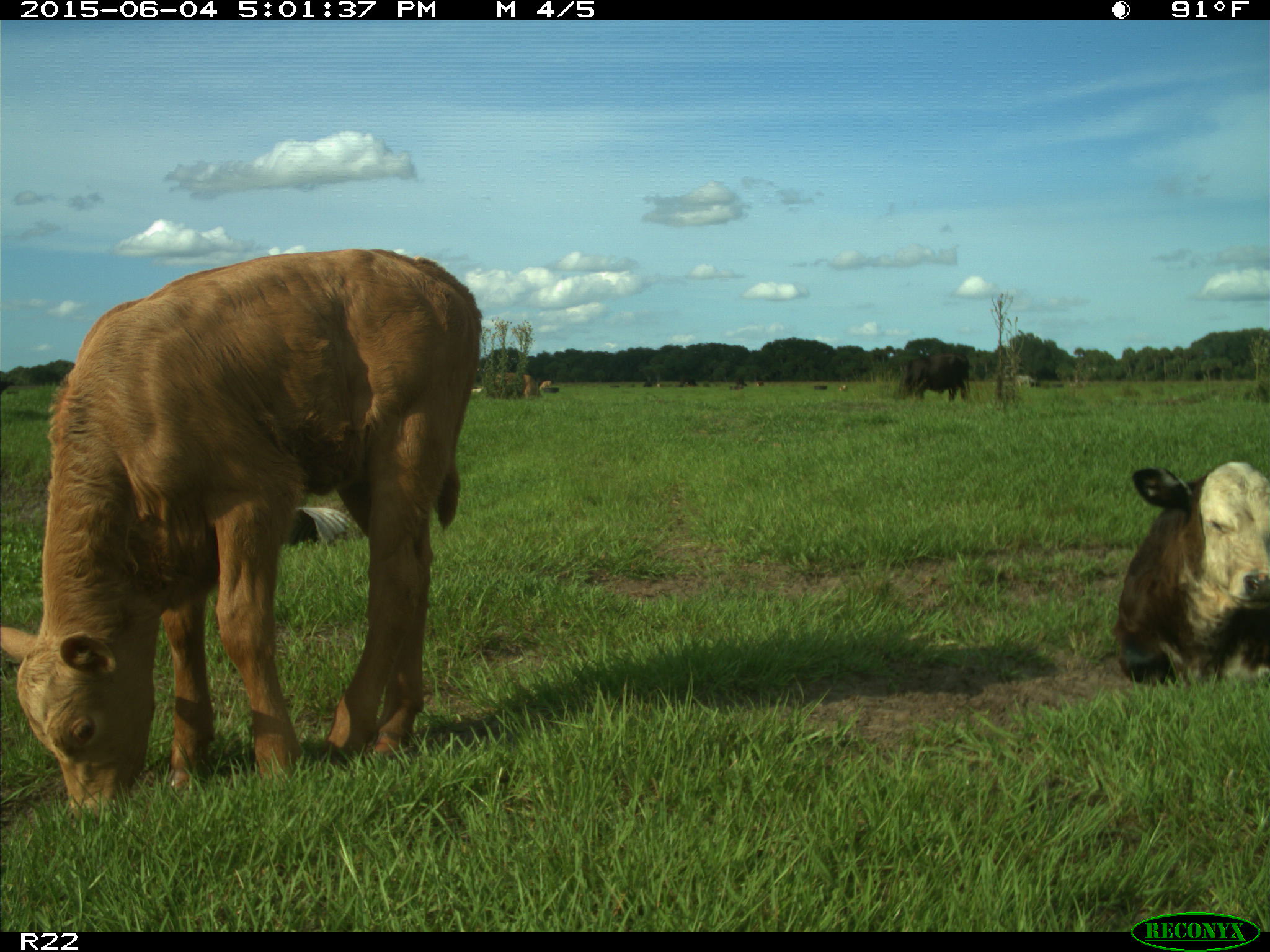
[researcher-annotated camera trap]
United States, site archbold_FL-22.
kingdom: Animalia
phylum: Chordata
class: Mammalia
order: Artiodactyla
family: Bovidae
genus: Bos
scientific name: Bos taurus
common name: domestic cow